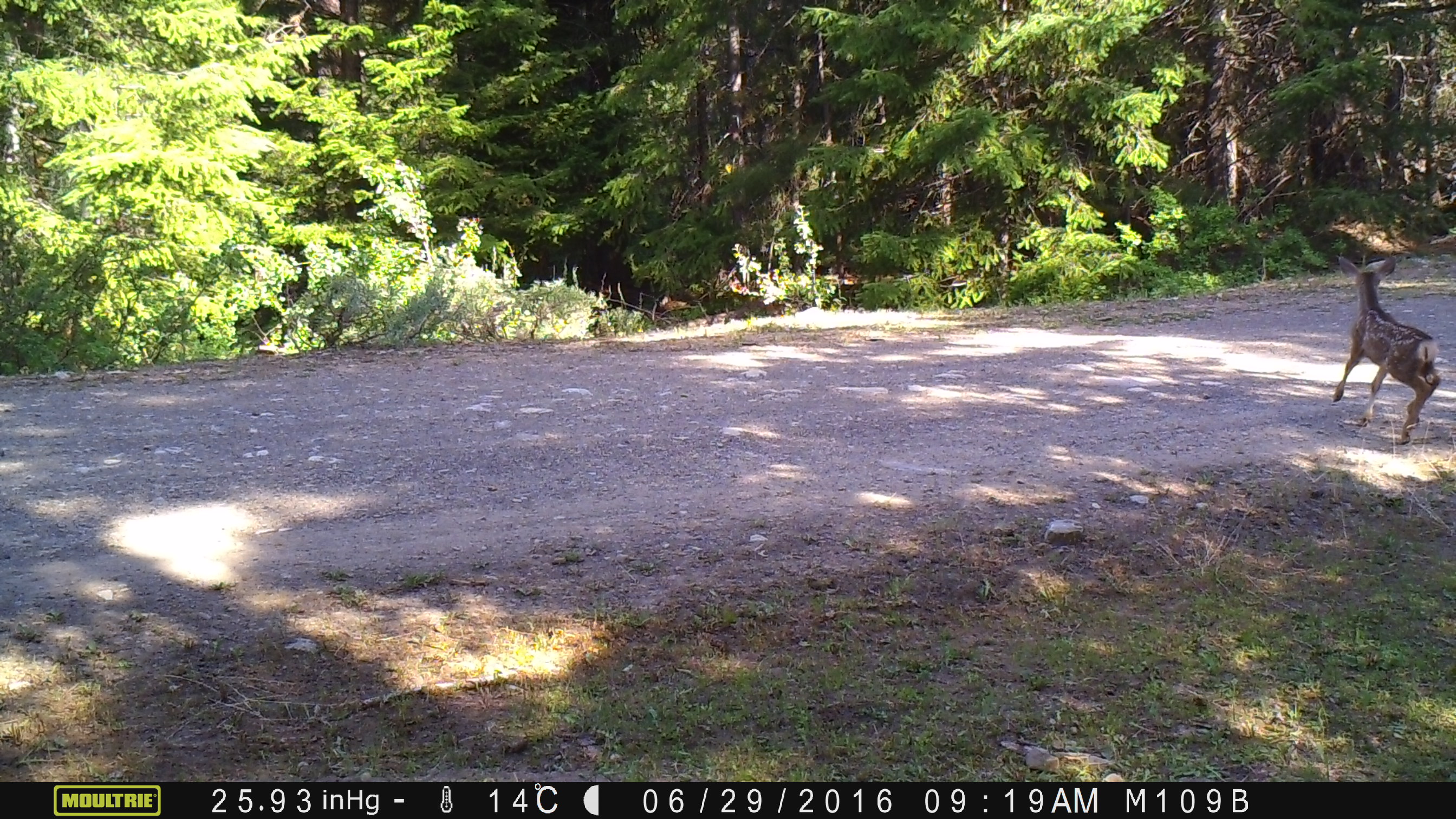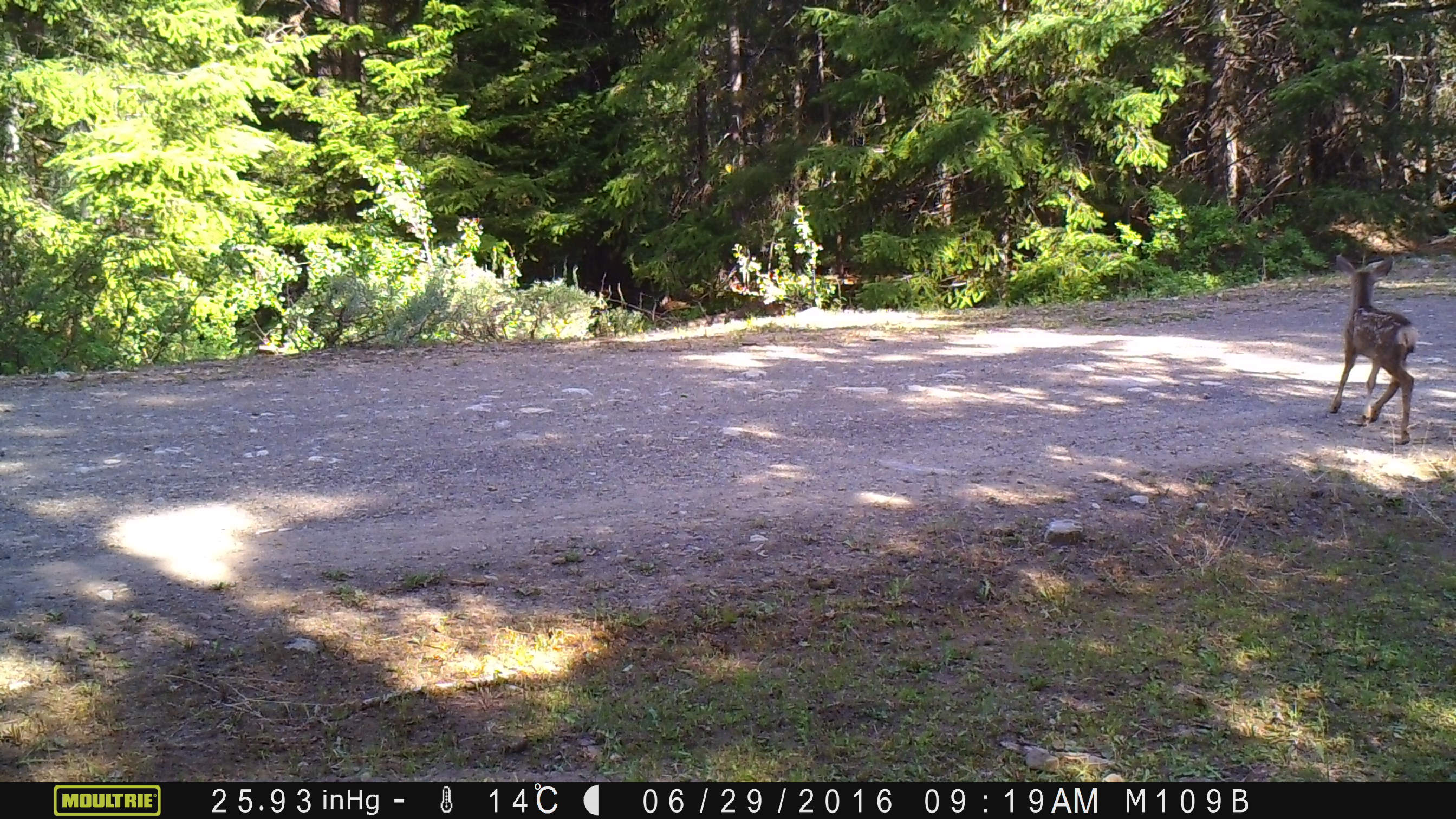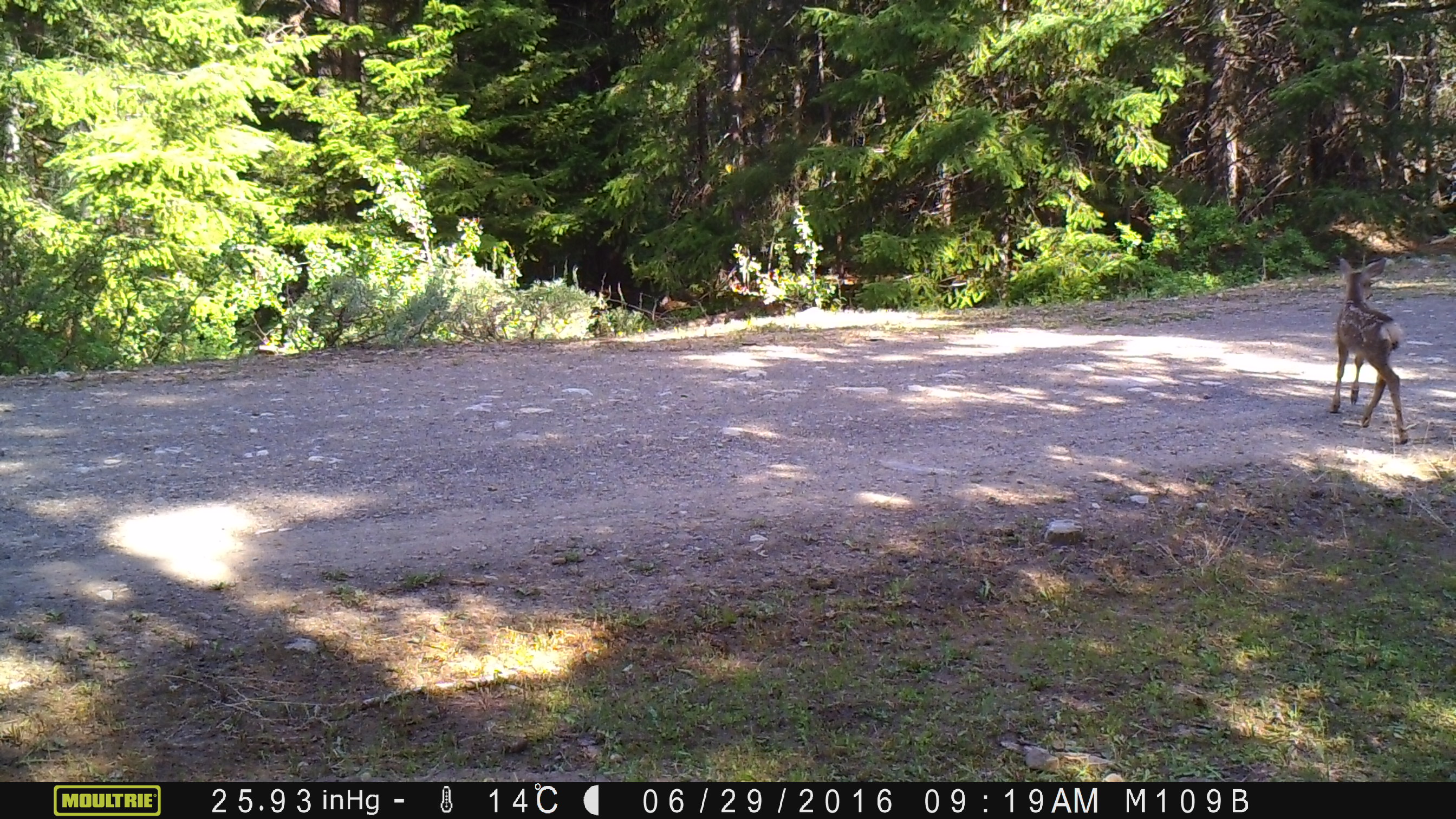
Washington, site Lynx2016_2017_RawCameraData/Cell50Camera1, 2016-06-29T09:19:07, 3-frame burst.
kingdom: Animalia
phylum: Chordata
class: Mammalia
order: Artiodactyla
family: Cervidae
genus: Odocoileus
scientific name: Odocoileus hemionus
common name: mule deer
Odocoileus hemionus (mule deer). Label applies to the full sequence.